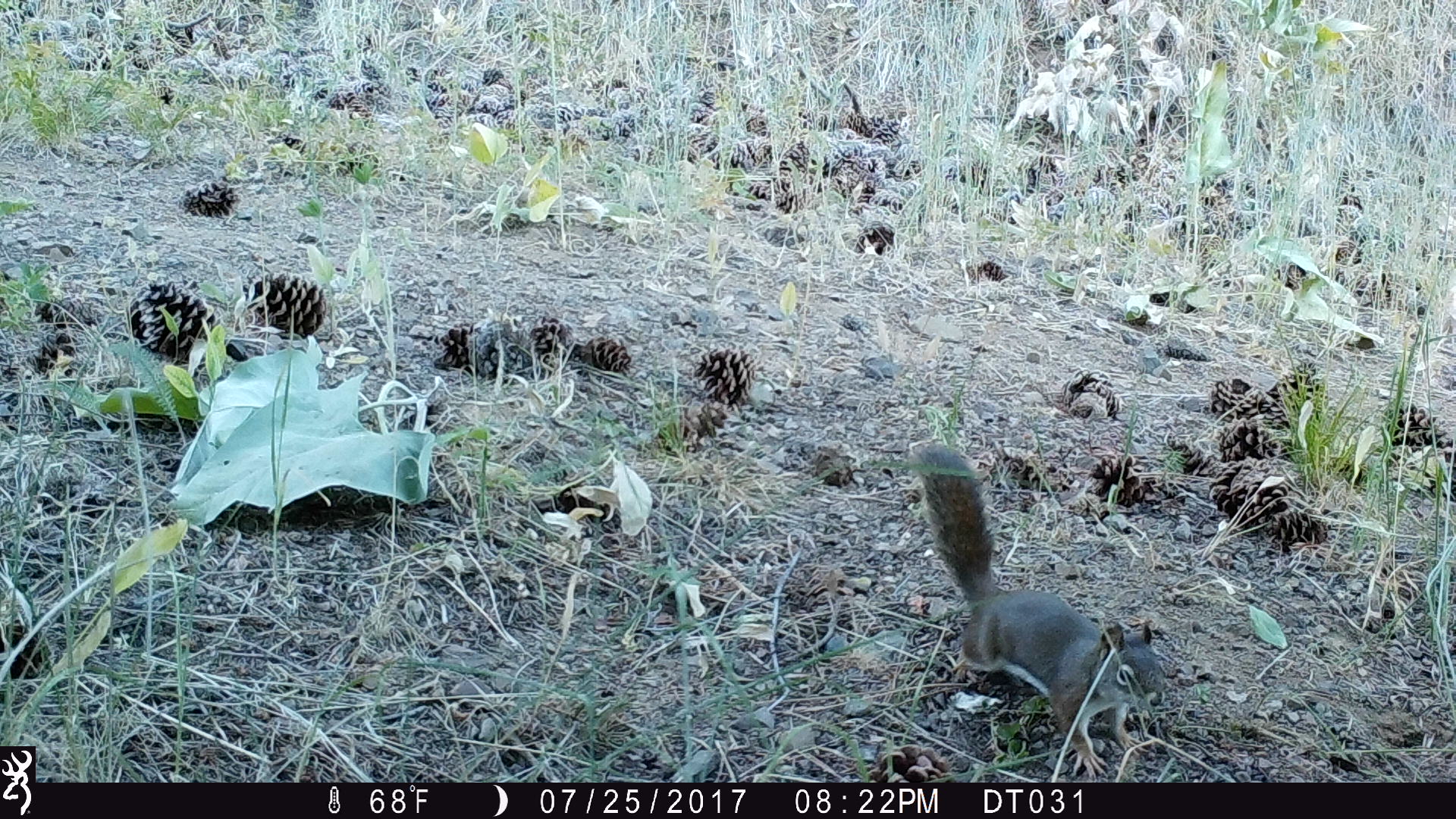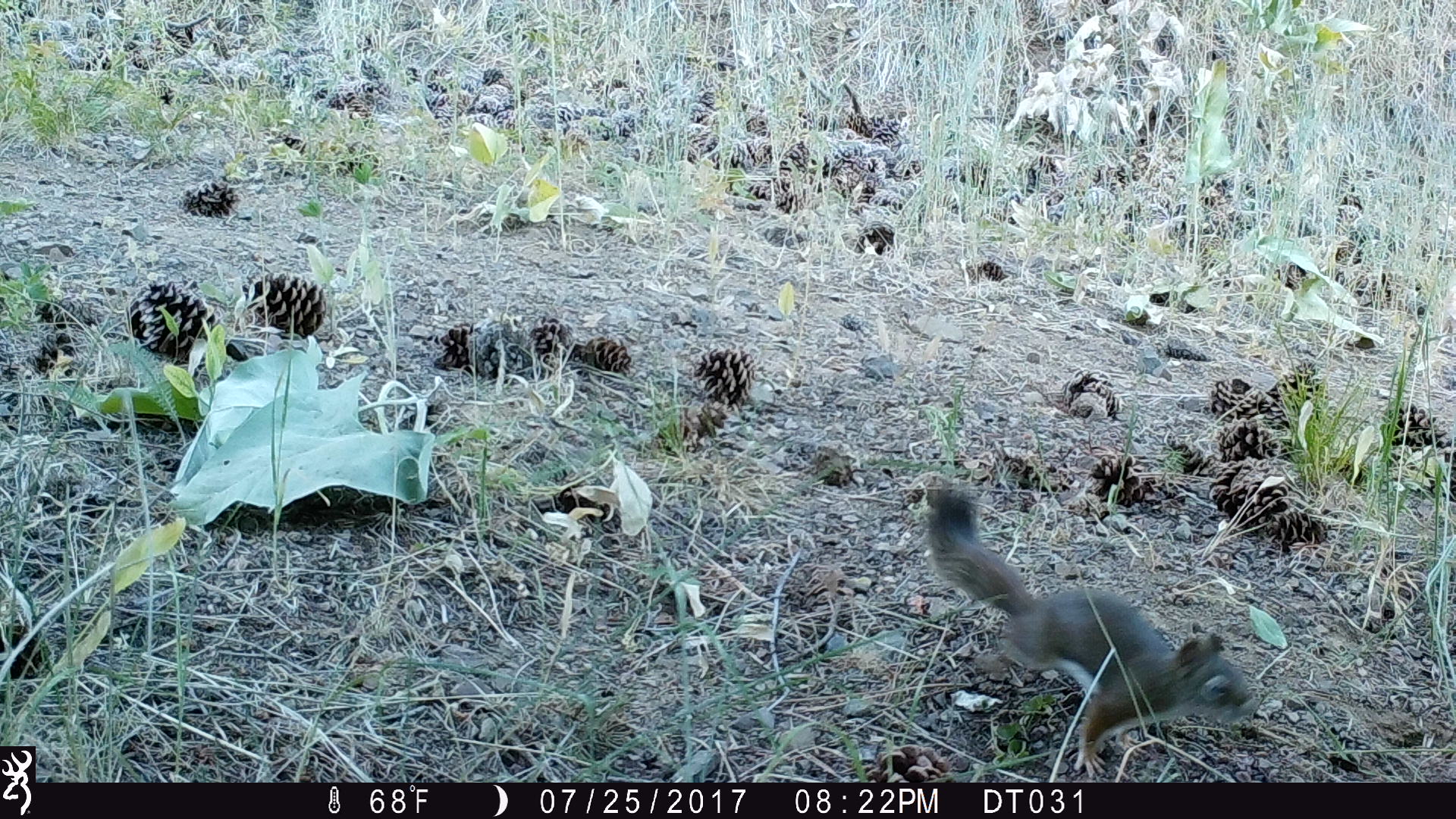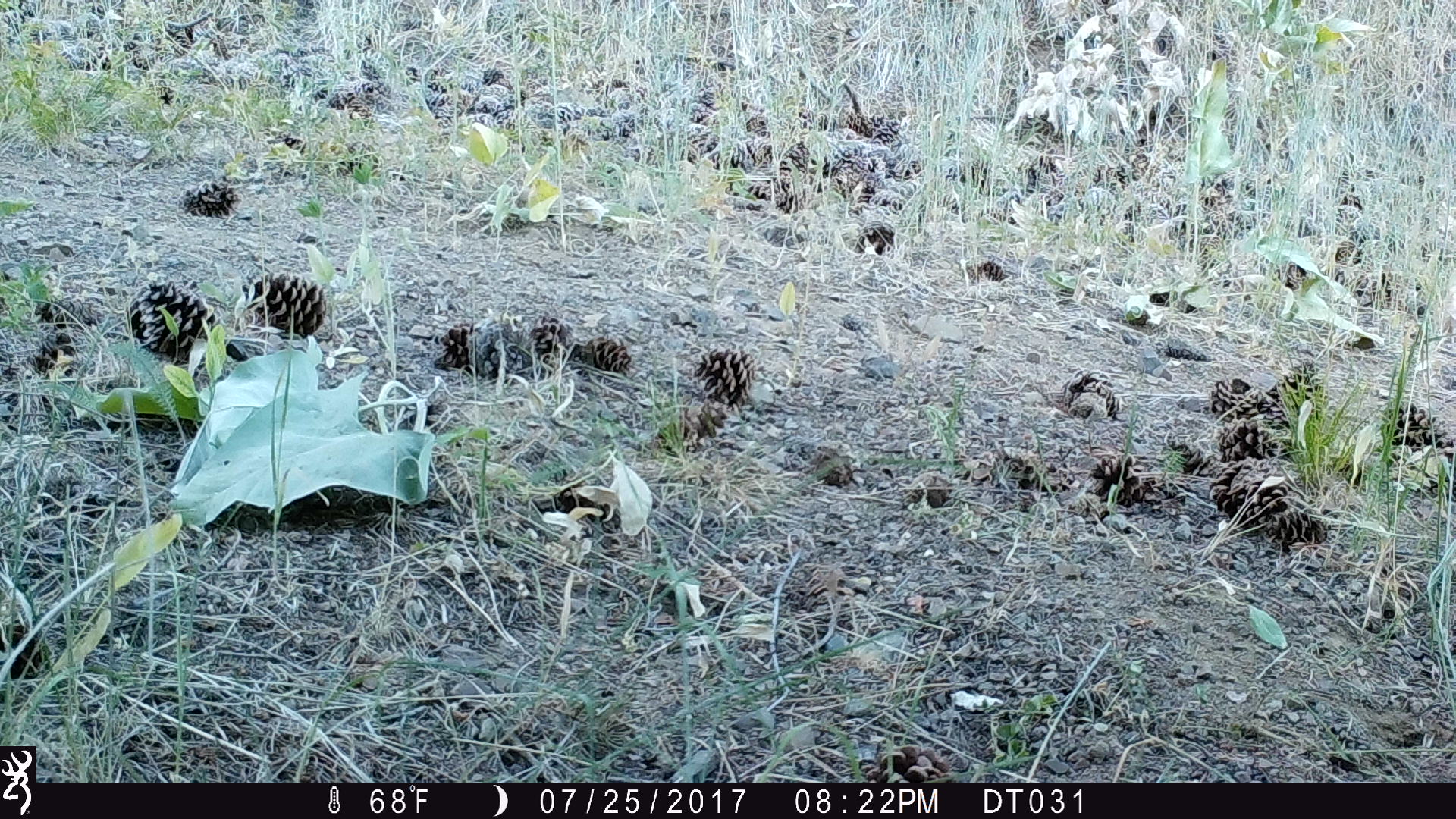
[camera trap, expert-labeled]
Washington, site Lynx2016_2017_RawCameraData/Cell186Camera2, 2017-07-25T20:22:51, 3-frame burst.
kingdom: Animalia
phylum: Chordata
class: Mammalia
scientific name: Mammalia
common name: small mammal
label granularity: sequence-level